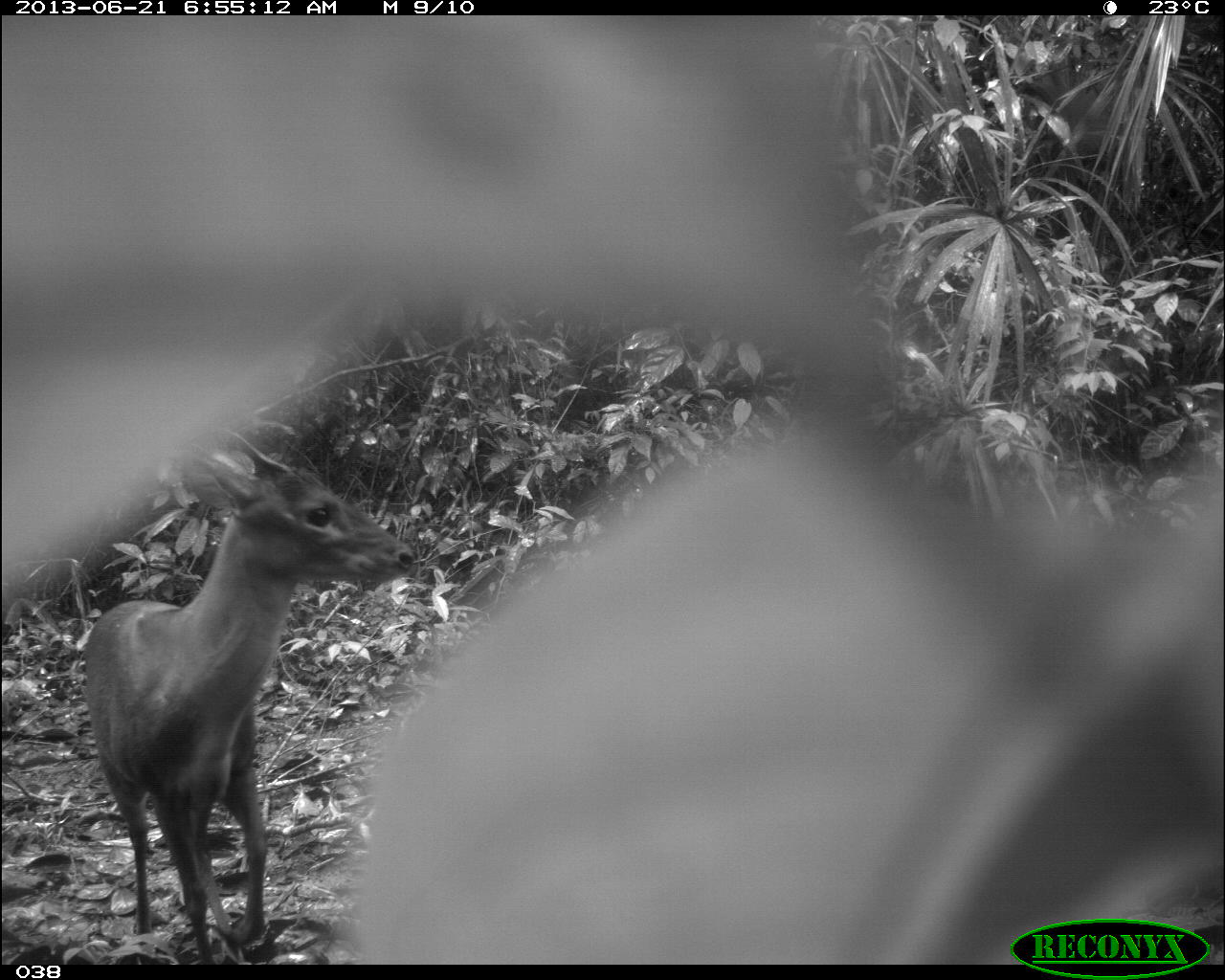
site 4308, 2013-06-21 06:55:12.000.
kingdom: Animalia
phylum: Chordata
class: Mammalia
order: Artiodactyla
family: Cervidae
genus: Mazama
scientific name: Mazama temama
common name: central american red brocket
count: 2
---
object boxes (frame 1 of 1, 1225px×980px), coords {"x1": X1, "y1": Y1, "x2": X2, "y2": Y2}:
mazama temama: {"x1": 76, "y1": 425, "x2": 412, "y2": 950}